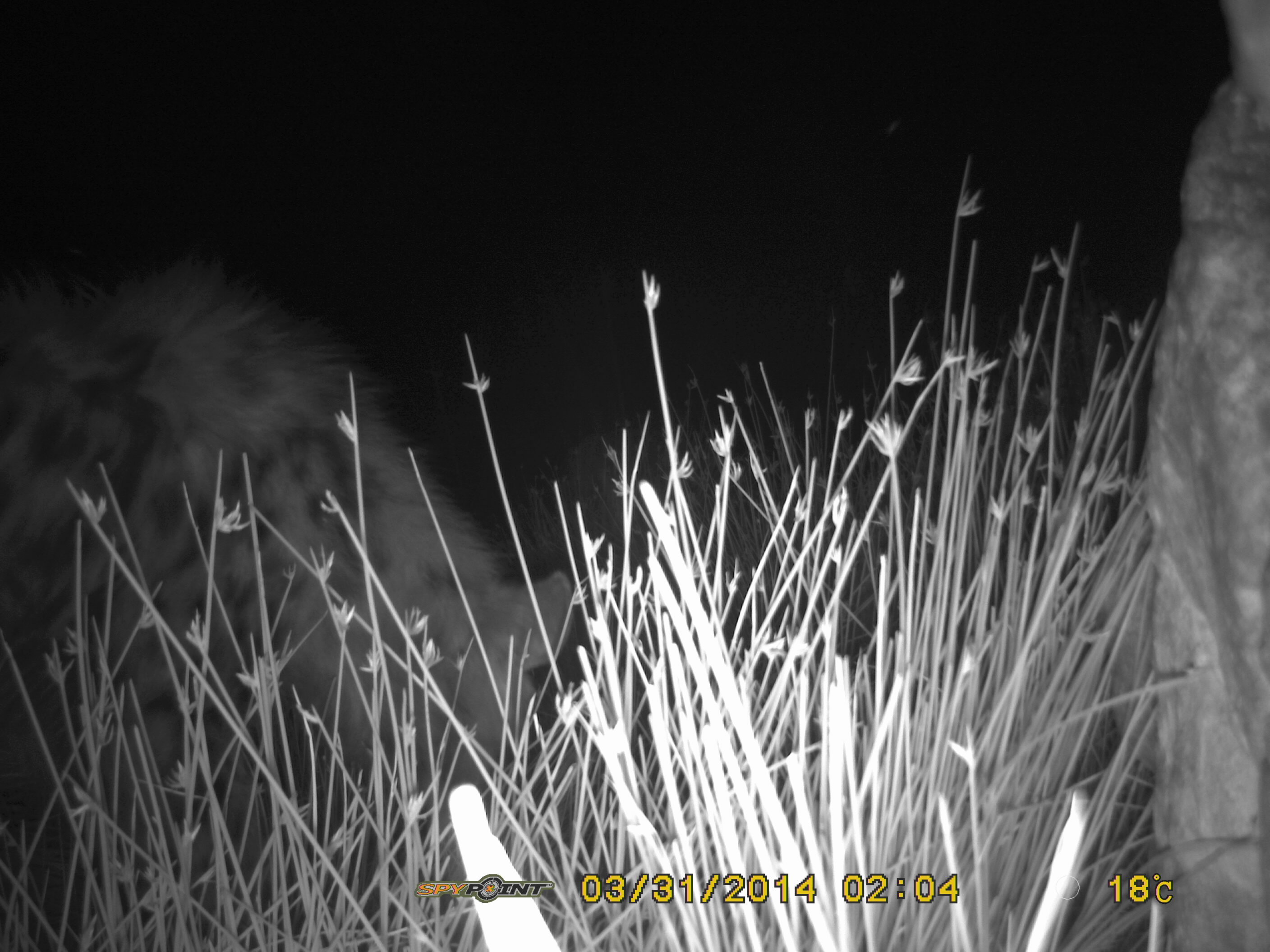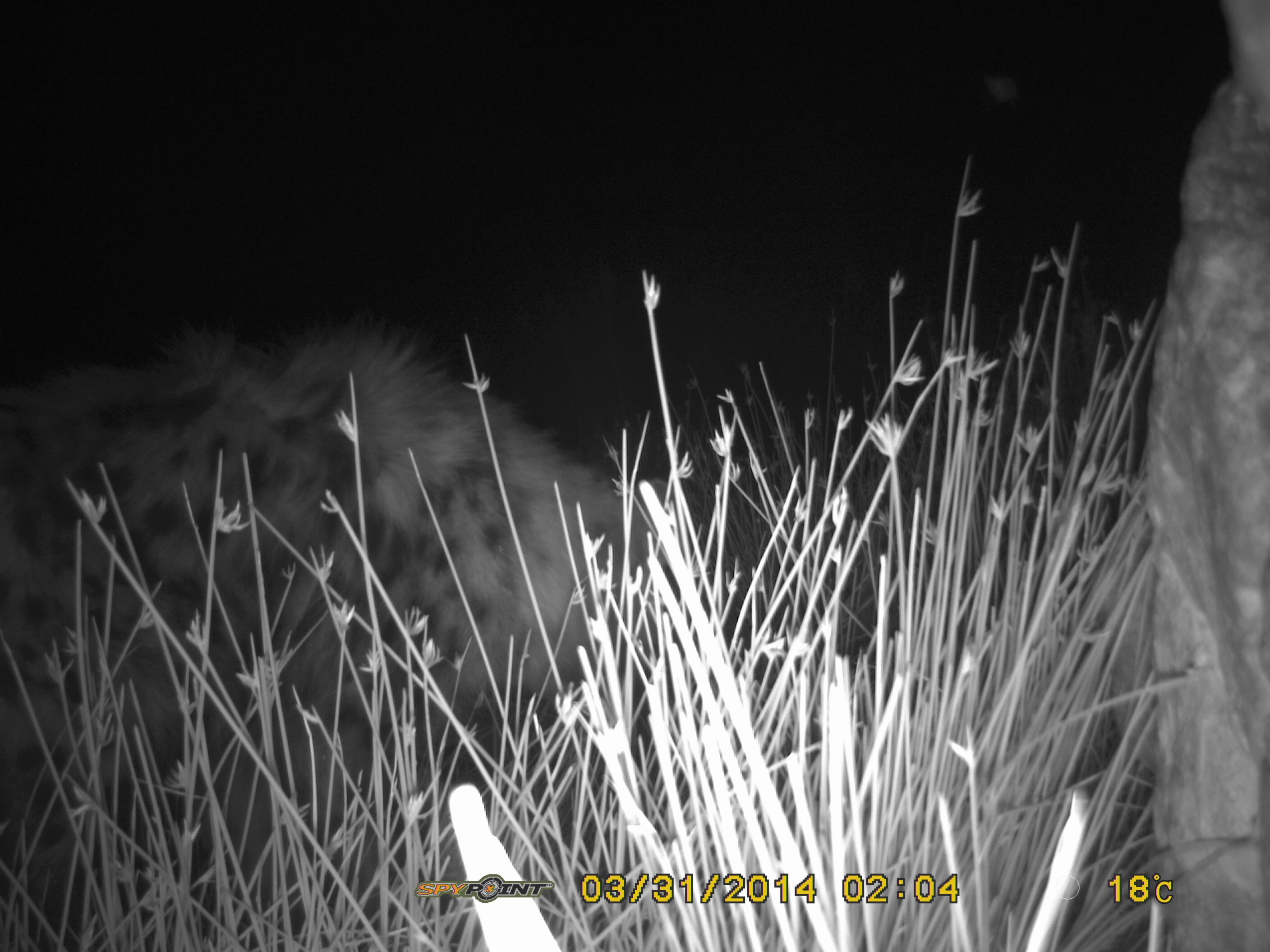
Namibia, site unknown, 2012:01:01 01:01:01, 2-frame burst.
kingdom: Animalia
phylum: Chordata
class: Mammalia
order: Carnivora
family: Hyaenidae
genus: Crocuta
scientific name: Crocuta crocuta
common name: spotted hyena